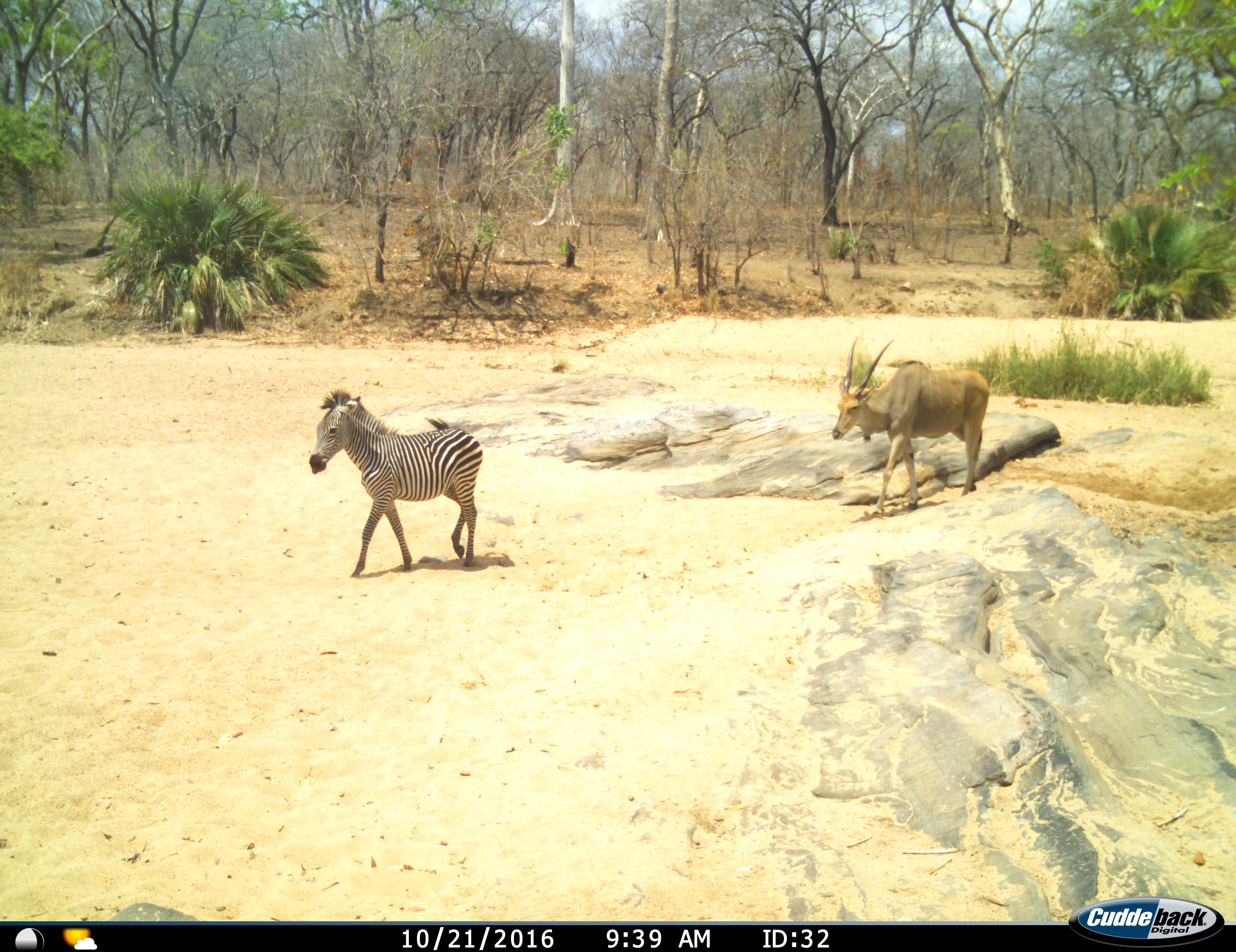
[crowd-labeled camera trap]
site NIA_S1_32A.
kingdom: Animalia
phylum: Chordata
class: Mammalia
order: Artiodactyla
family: Bovidae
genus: Tragelaphus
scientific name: Tragelaphus oryx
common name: eland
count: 1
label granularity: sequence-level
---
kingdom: Animalia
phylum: Chordata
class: Mammalia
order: Perissodactyla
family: Equidae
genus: Equus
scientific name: Equus quagga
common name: plains zebra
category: zebraplains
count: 1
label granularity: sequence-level